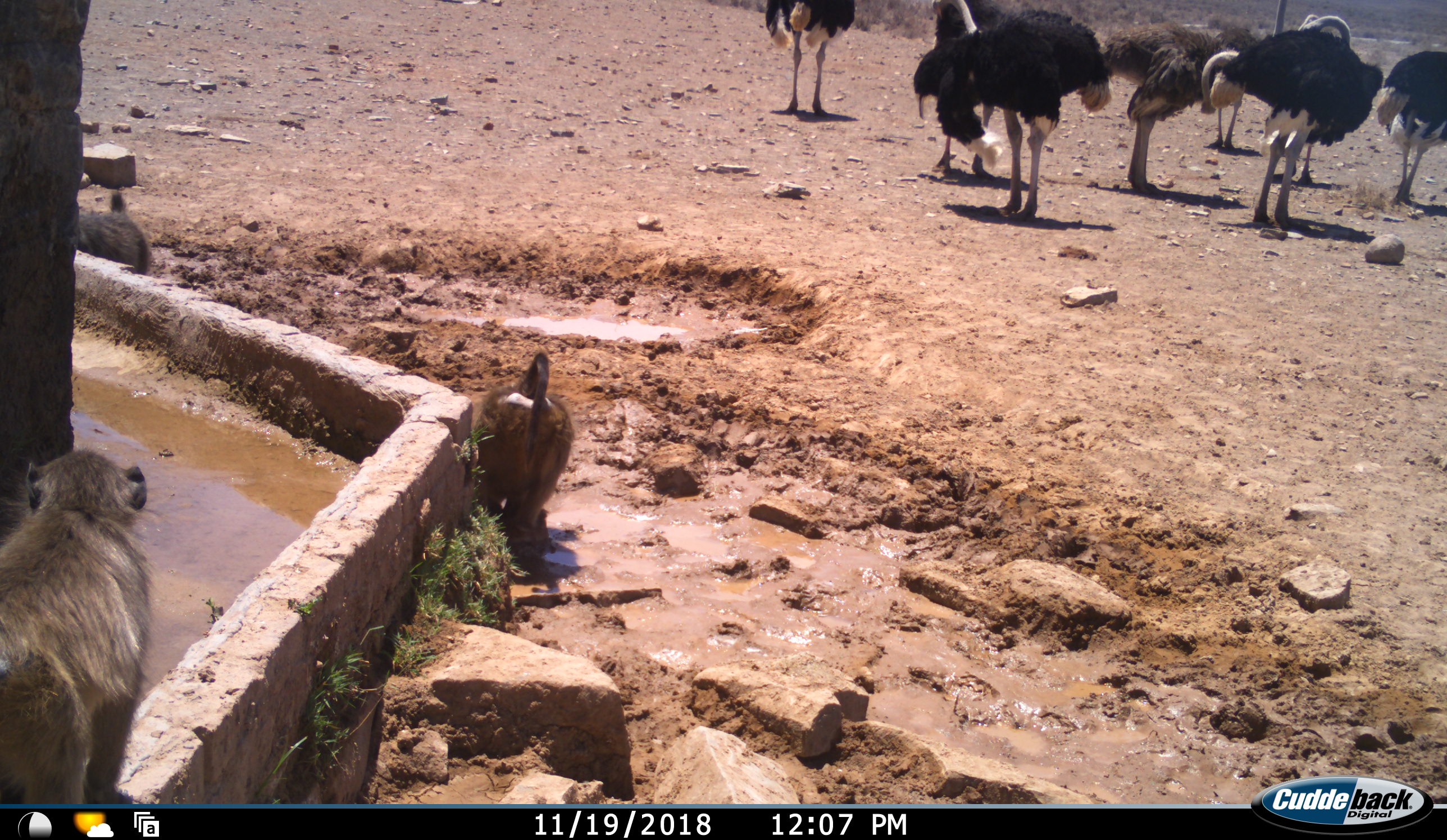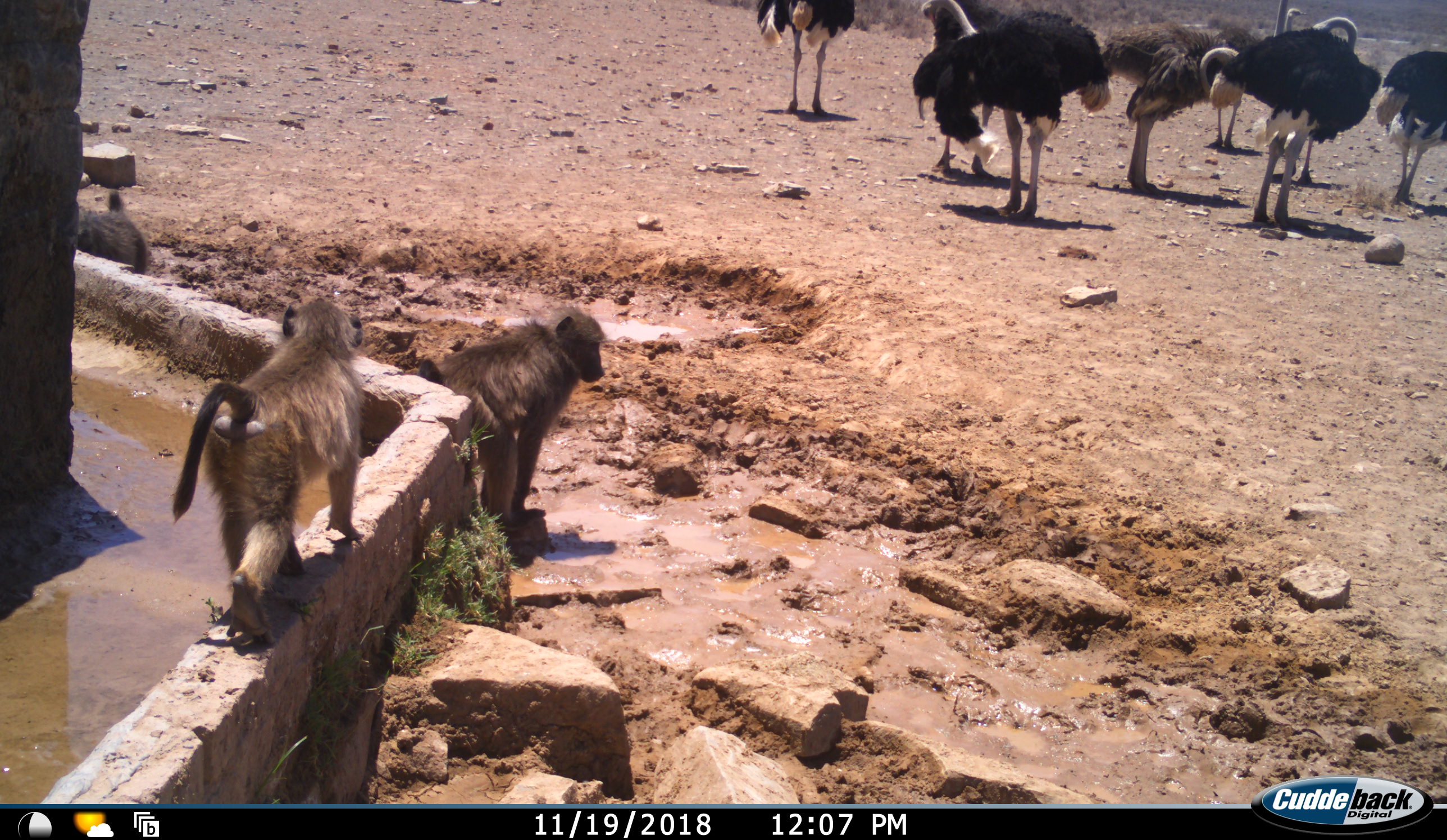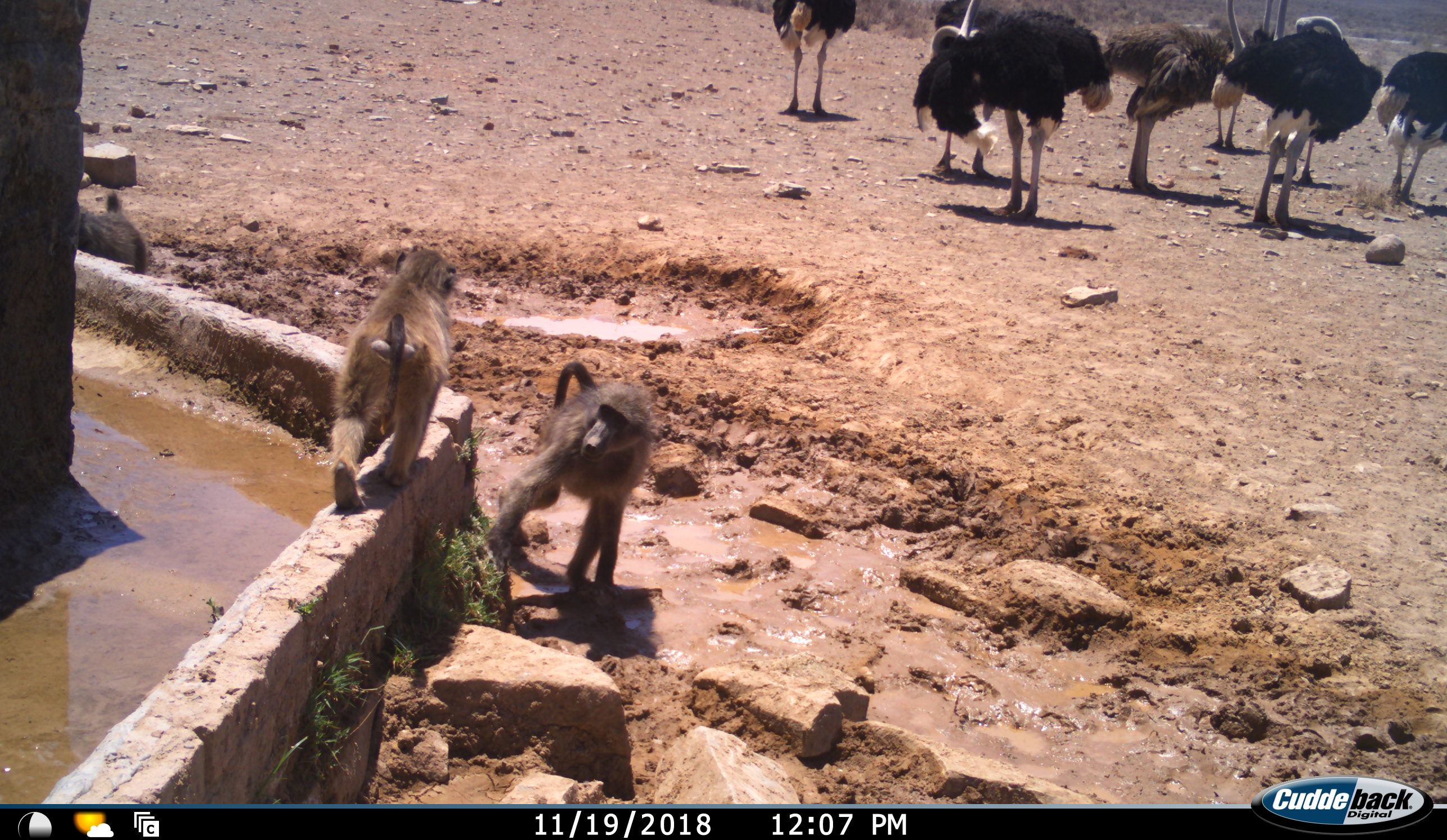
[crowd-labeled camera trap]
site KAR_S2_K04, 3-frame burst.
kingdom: Animalia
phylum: Chordata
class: Mammalia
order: Primates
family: Cercopithecidae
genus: Papio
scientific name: Papio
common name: baboon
Baboon (Papio), count 3. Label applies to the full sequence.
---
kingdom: Animalia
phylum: Chordata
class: Aves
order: Struthioniformes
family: Struthionidae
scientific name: Struthionidae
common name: ostrich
Ostrich (Struthionidae), count 8. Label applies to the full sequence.